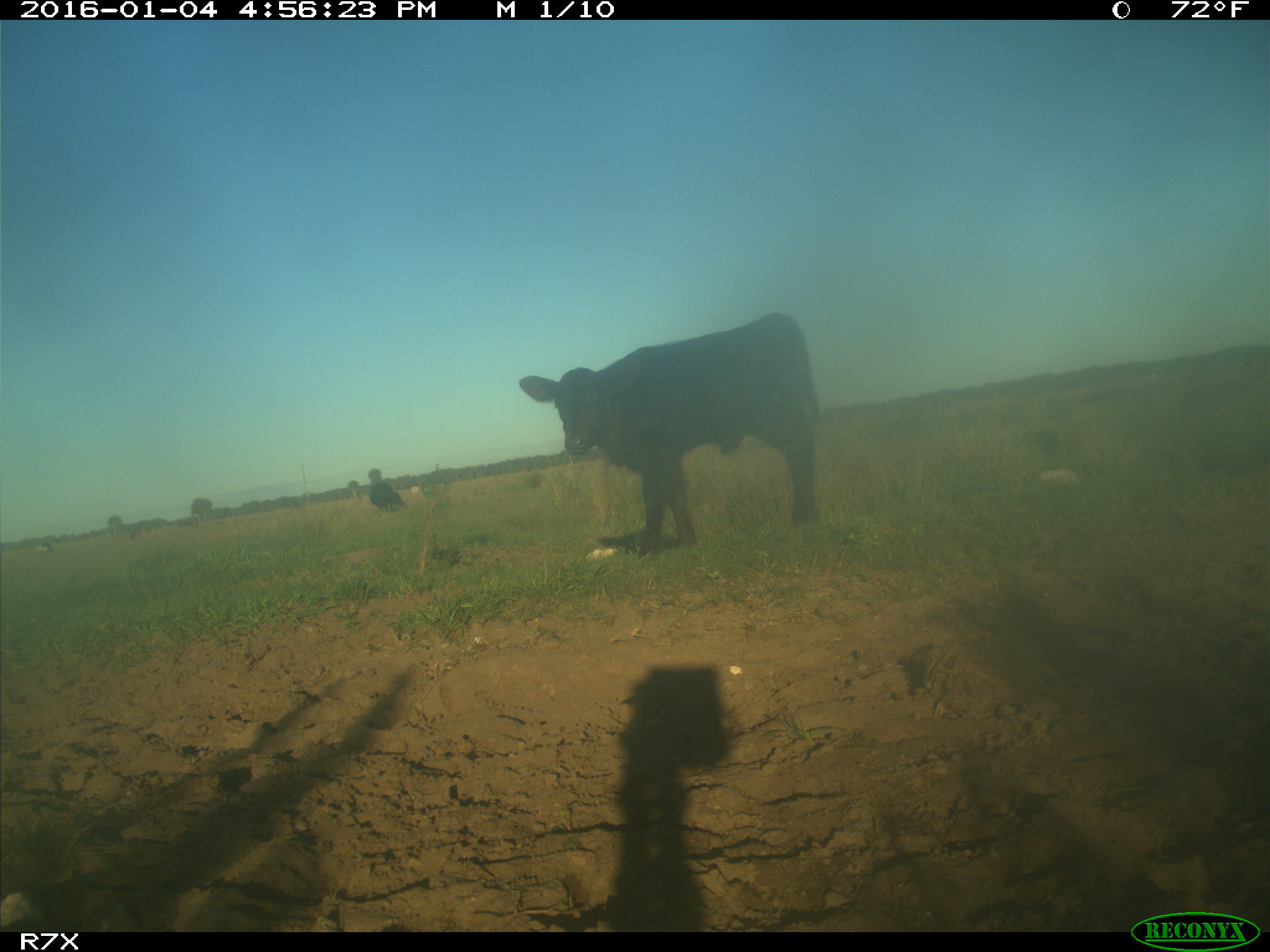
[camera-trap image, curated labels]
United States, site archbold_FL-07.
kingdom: Animalia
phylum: Chordata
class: Mammalia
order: Artiodactyla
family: Bovidae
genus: Bos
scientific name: Bos taurus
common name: domestic cow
Bos taurus (domestic cow).